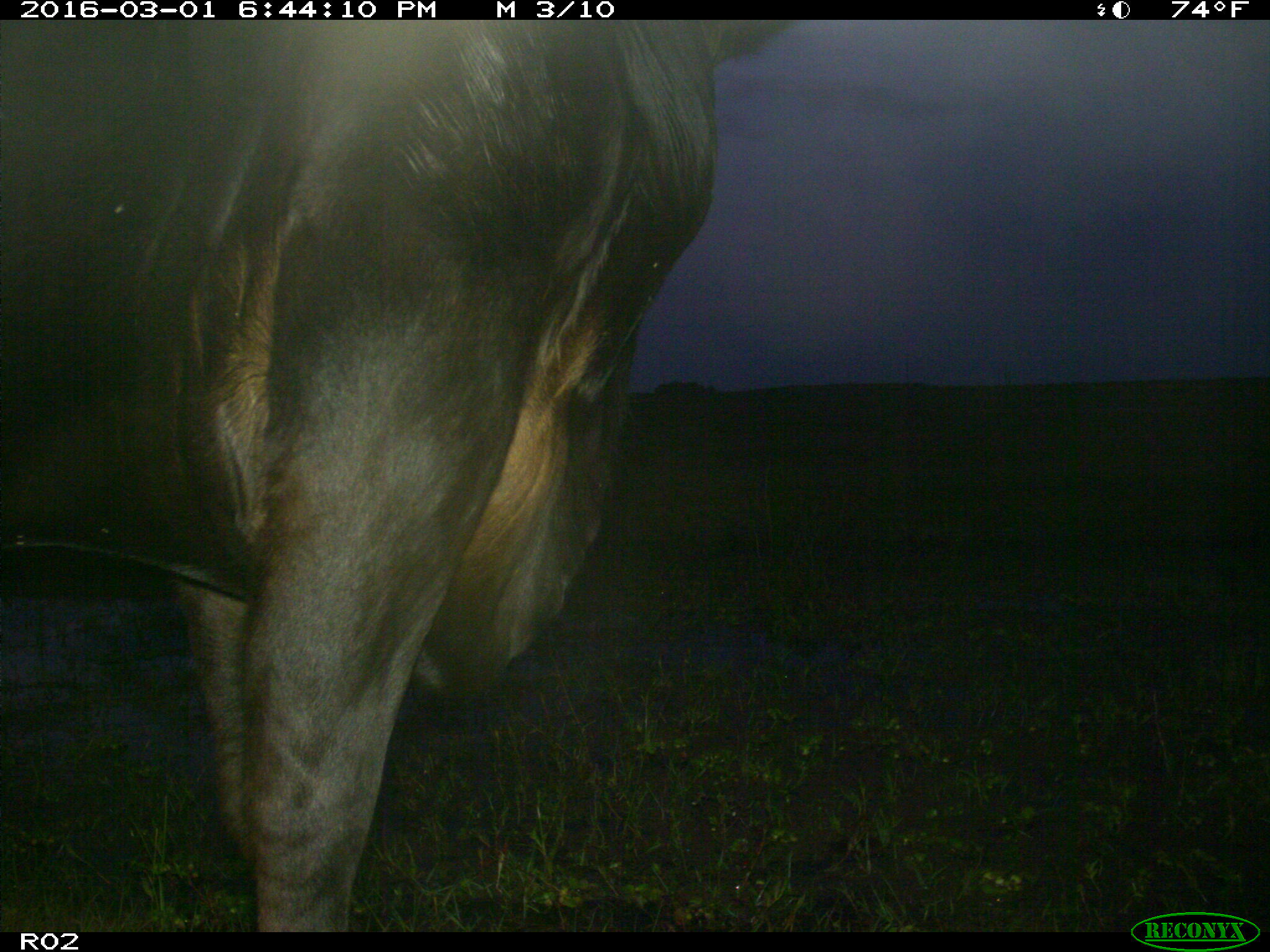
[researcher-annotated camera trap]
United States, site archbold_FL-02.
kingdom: Animalia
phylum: Chordata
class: Mammalia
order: Artiodactyla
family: Bovidae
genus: Bos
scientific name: Bos taurus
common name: domestic cow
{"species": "Bos taurus (domestic cow)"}